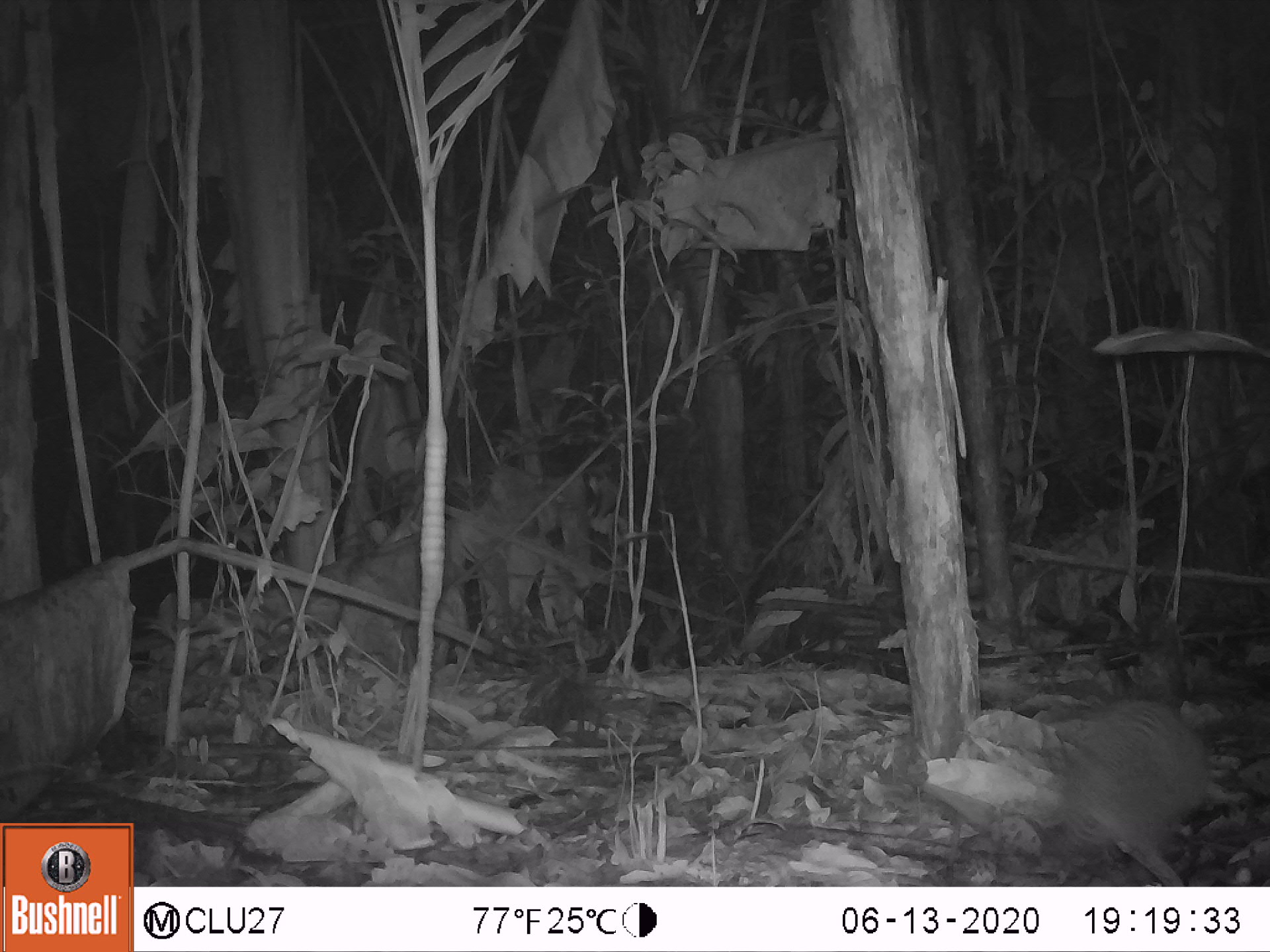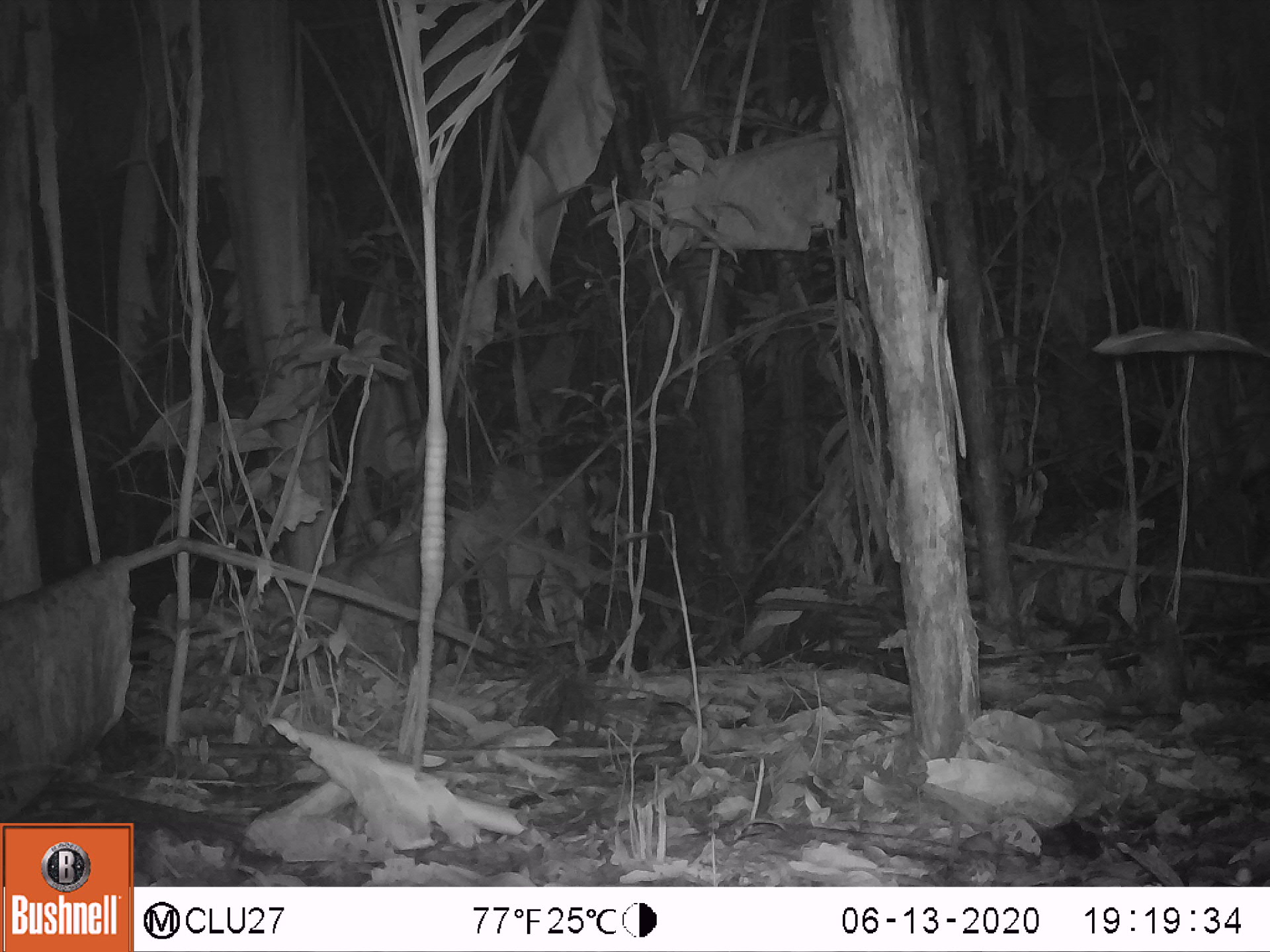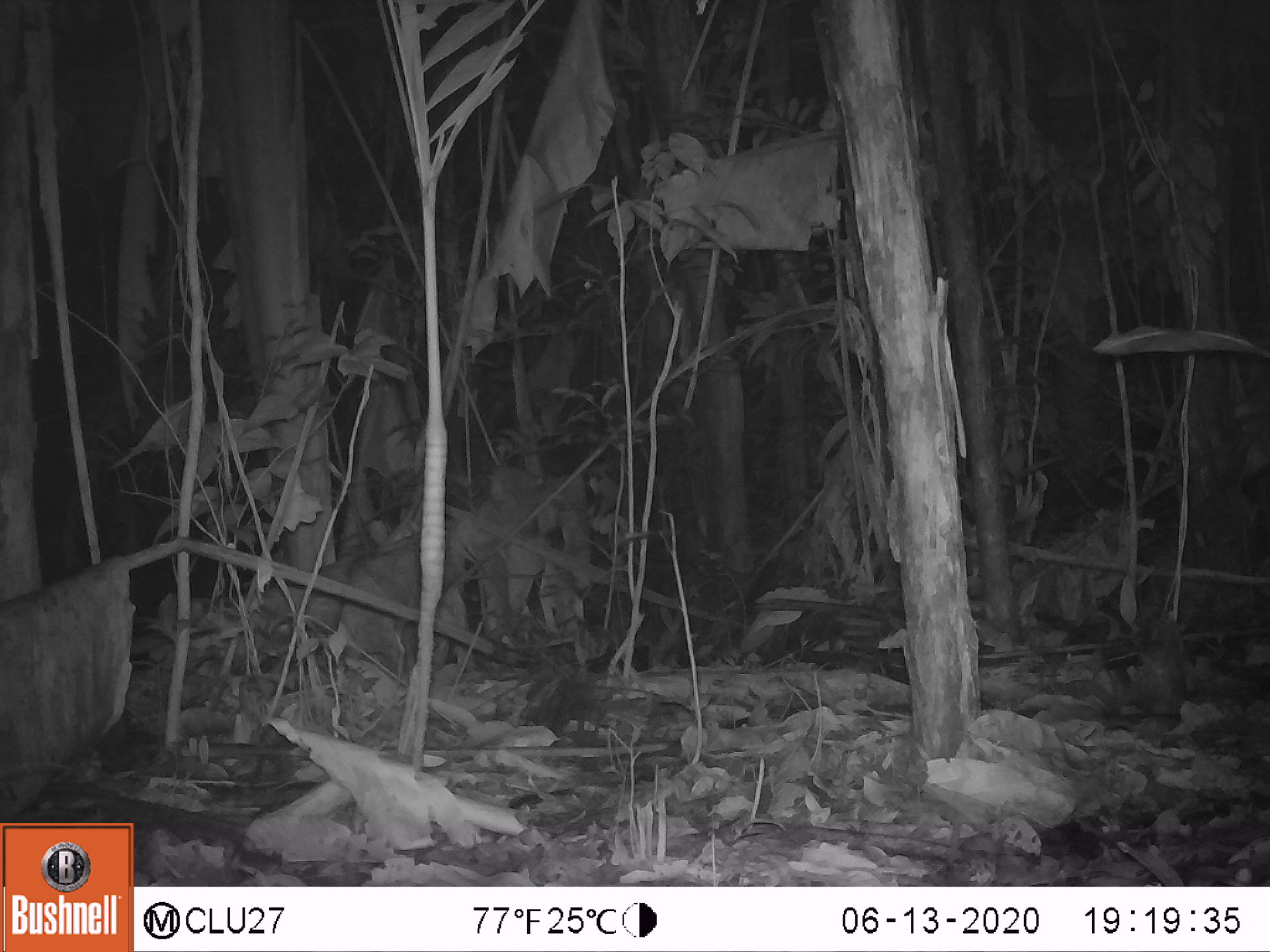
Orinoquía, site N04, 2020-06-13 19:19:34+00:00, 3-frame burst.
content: unidentified animal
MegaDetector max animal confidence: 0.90